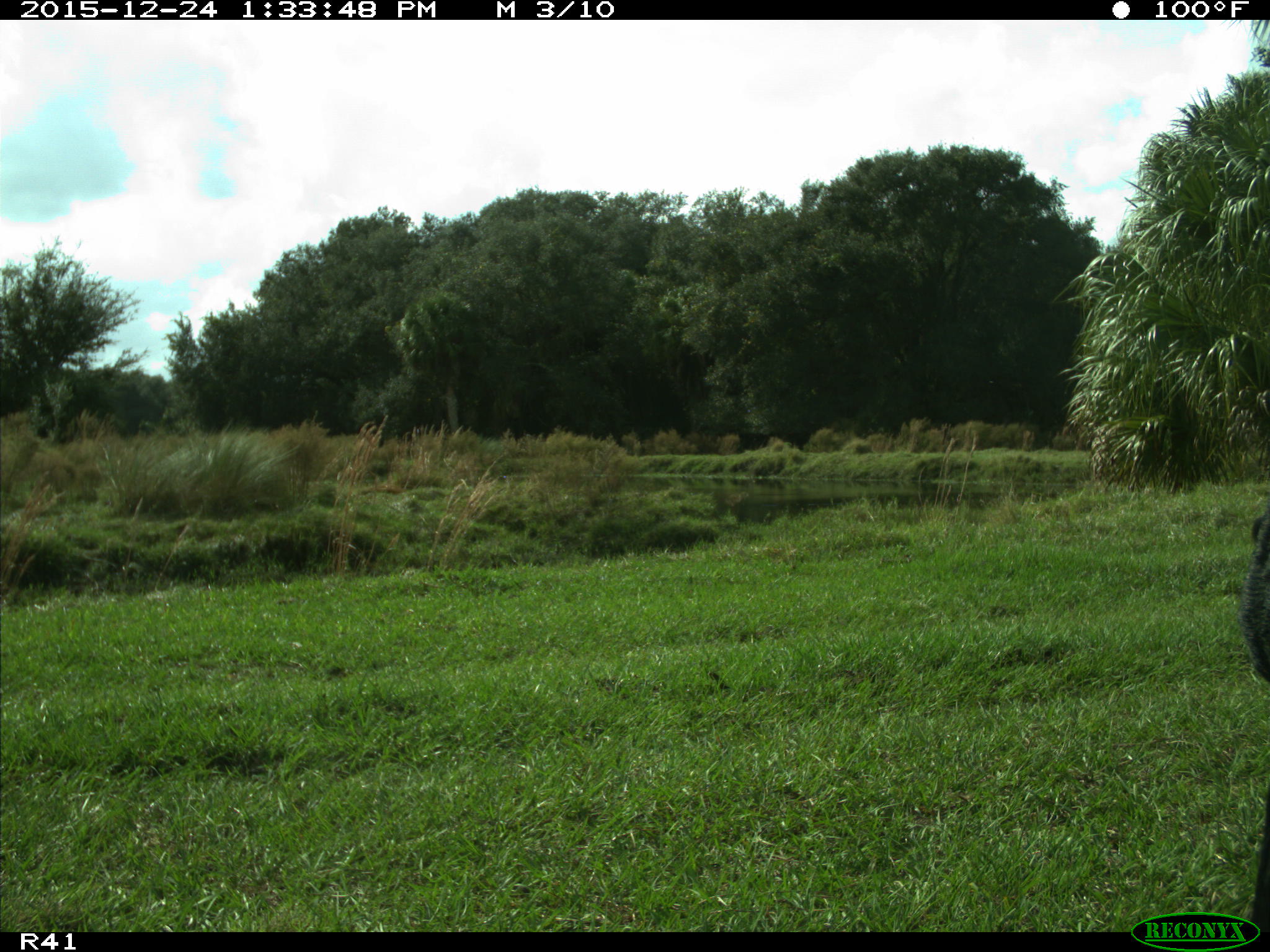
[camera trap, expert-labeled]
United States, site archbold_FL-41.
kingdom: Animalia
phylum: Chordata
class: Mammalia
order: Artiodactyla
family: Bovidae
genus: Bos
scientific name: Bos taurus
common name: domestic cow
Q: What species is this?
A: Bos taurus (domestic cow).